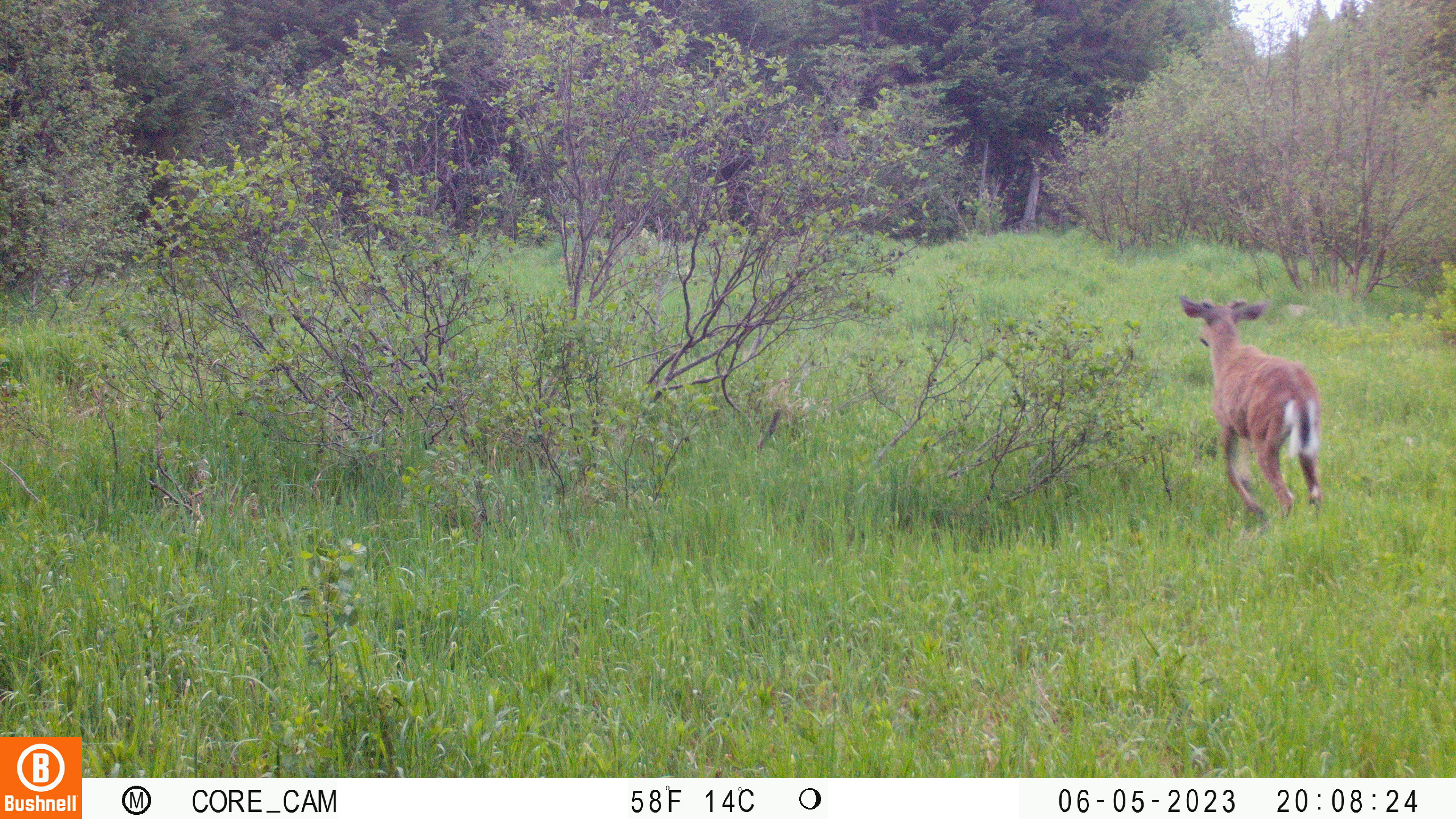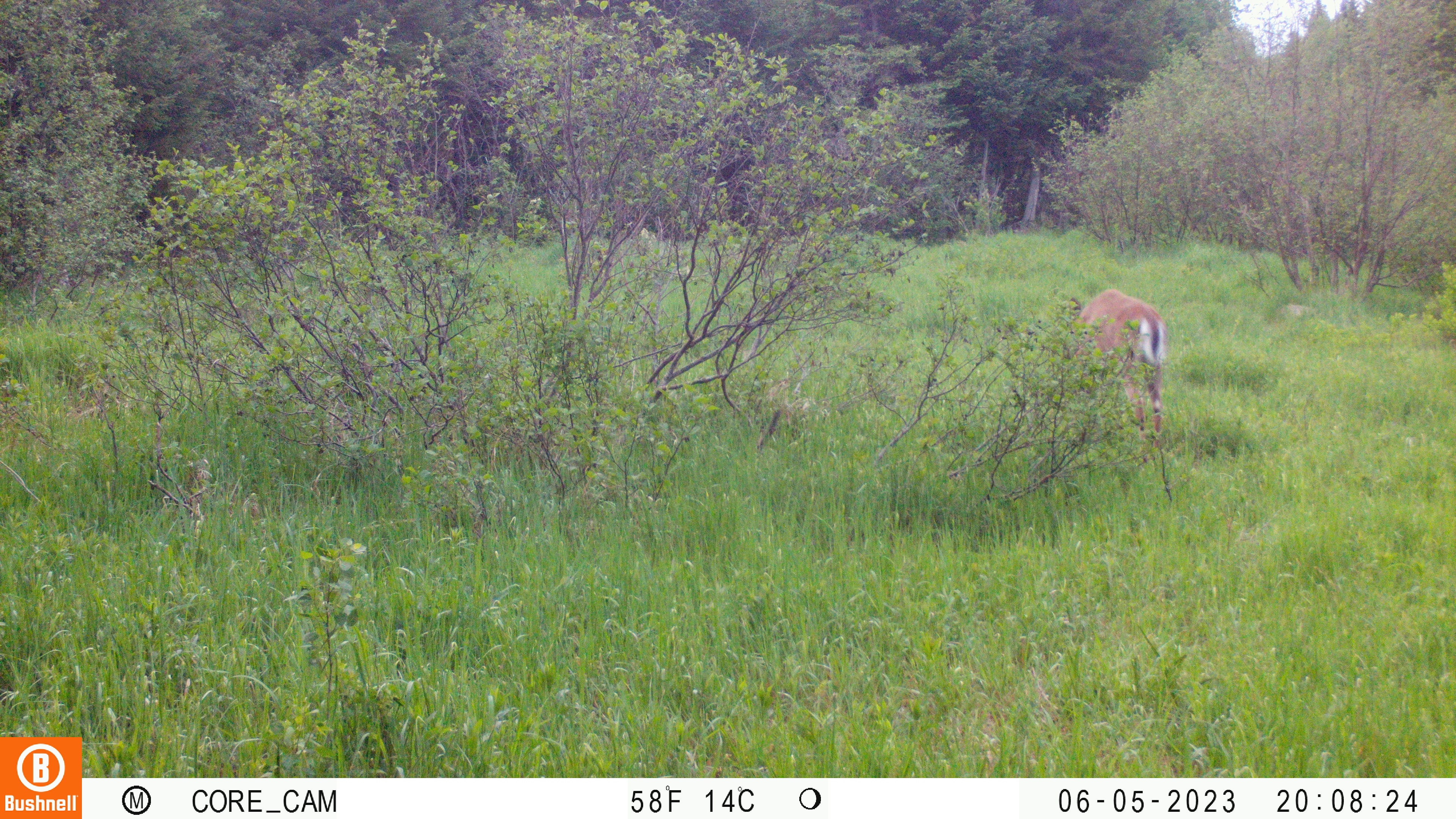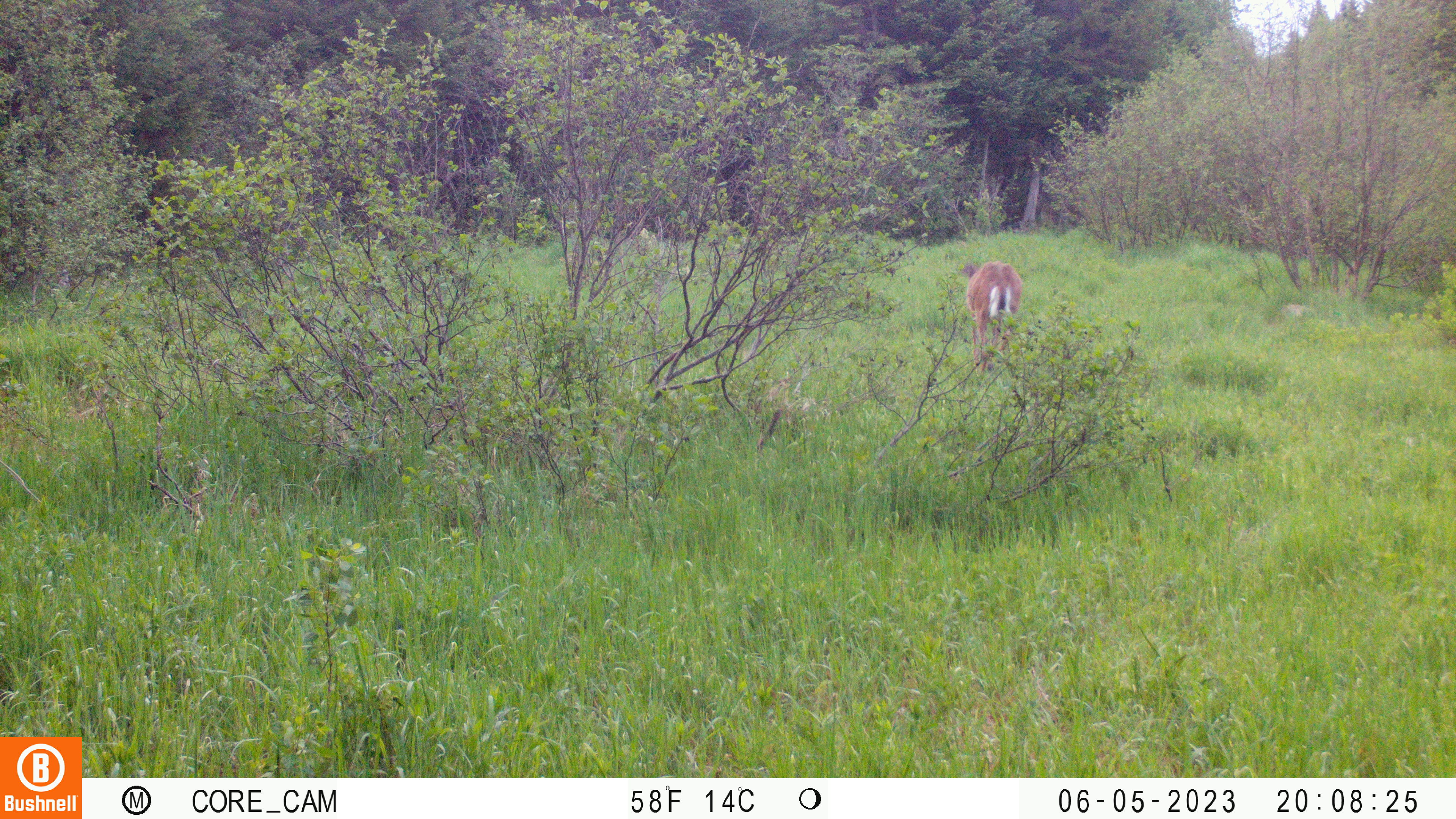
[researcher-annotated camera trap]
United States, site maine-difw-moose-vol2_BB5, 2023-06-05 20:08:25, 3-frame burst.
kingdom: Animalia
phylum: Chordata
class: Mammalia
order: Artiodactyla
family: Cervidae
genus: Odocoileus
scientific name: Odocoileus virginianus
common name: white-tailed deer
White-tailed deer (Odocoileus virginianus).